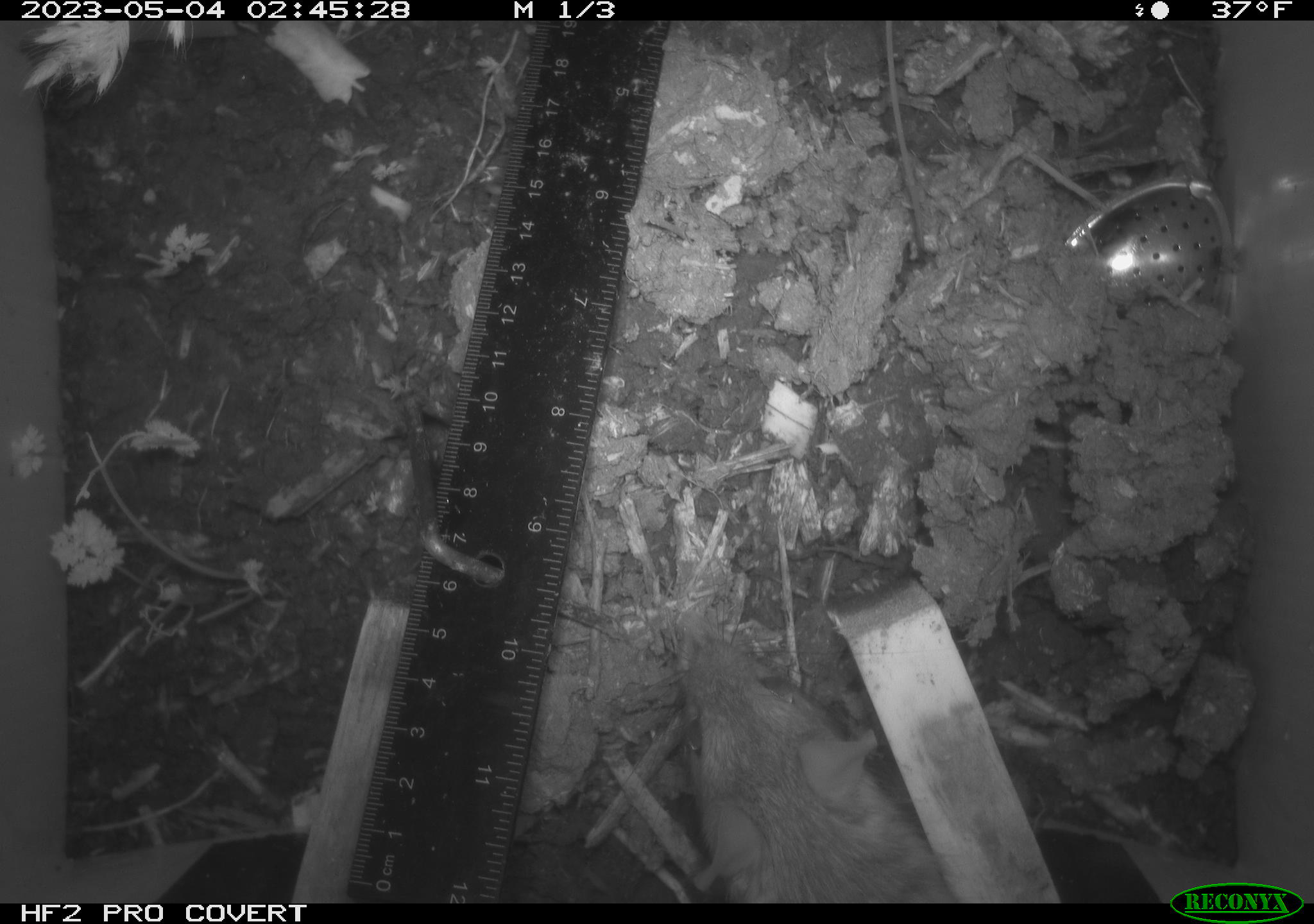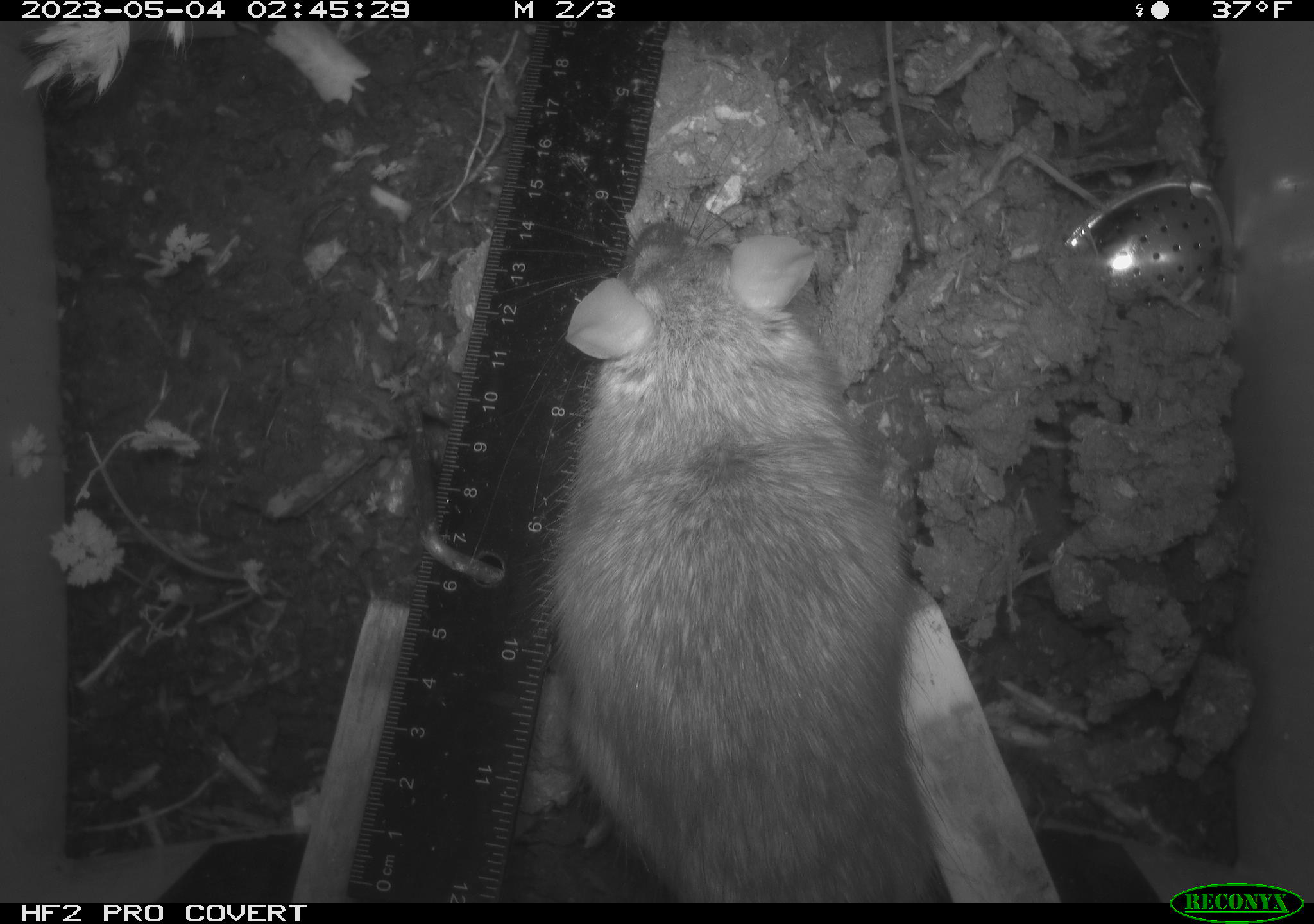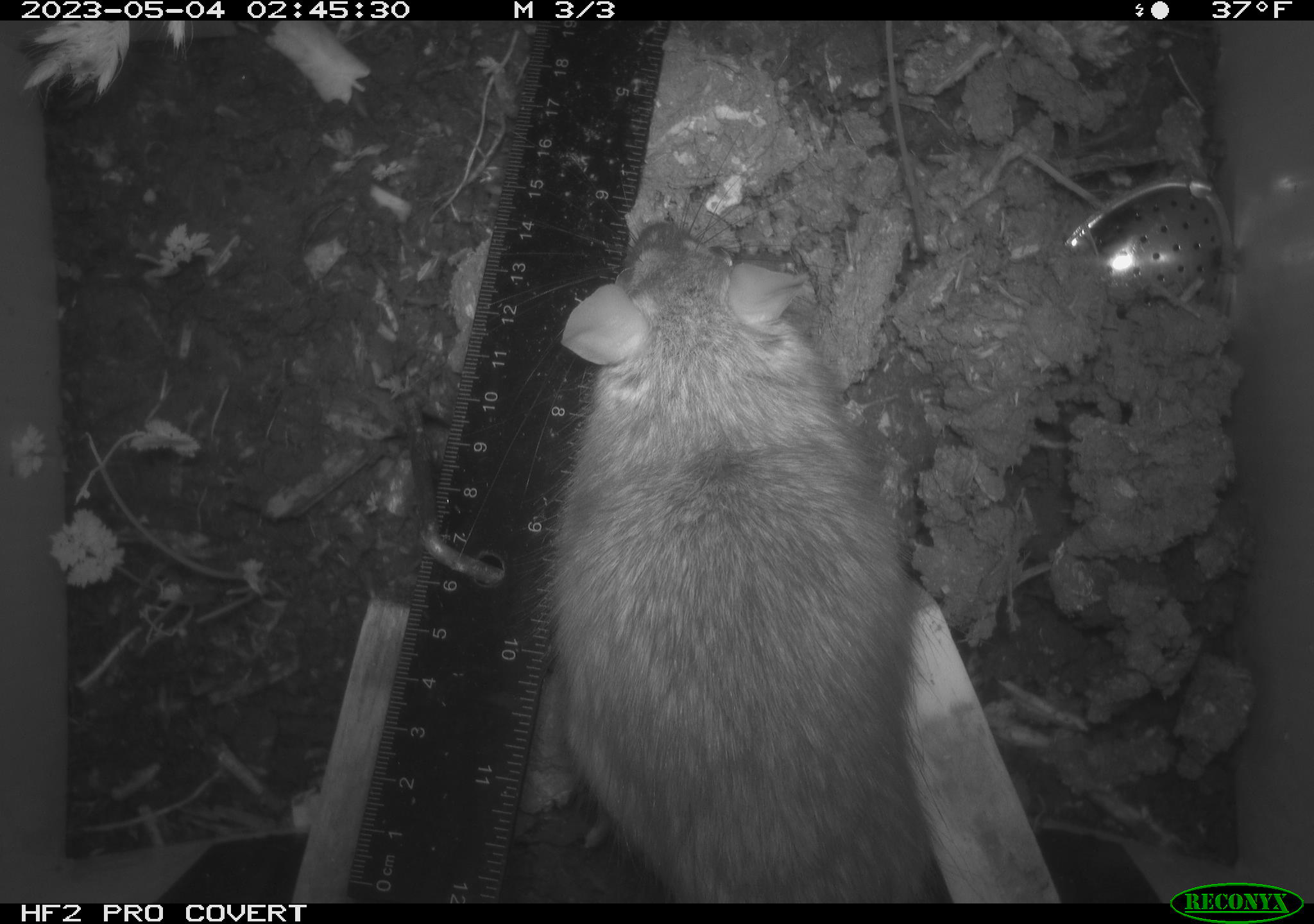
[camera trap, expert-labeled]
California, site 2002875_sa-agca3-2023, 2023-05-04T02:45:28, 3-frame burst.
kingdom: Animalia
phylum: Chordata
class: Mammalia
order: Rodentia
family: Muridae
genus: Rattus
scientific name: Rattus rattus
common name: house rat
House rat (Rattus rattus).